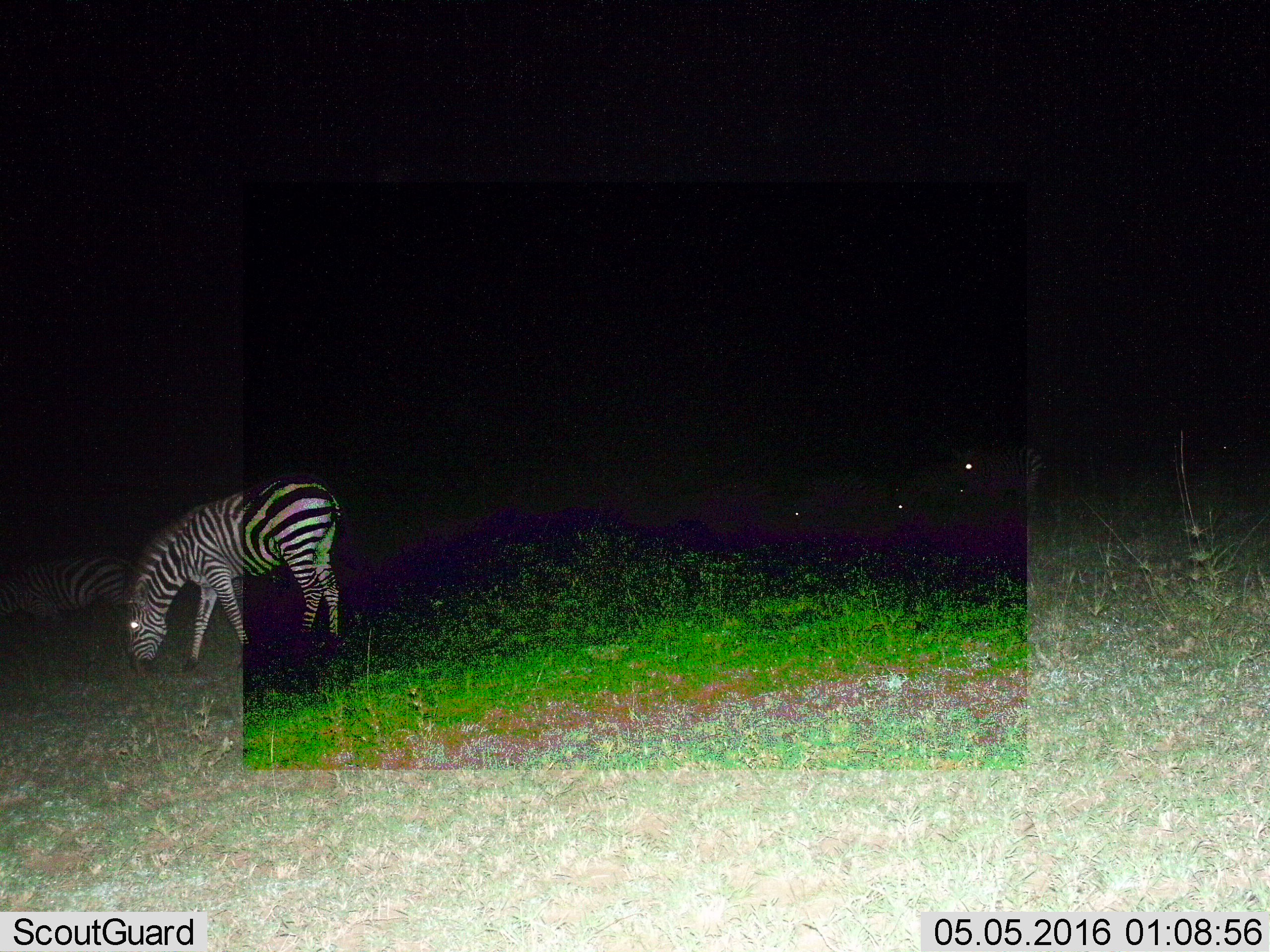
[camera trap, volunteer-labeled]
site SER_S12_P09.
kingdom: Animalia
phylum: Chordata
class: Mammalia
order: Perissodactyla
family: Equidae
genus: Equus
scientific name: Equus quagga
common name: plains zebra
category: zebraplains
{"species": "zebraplains (plains zebra) (Equus quagga)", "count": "2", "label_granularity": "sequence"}